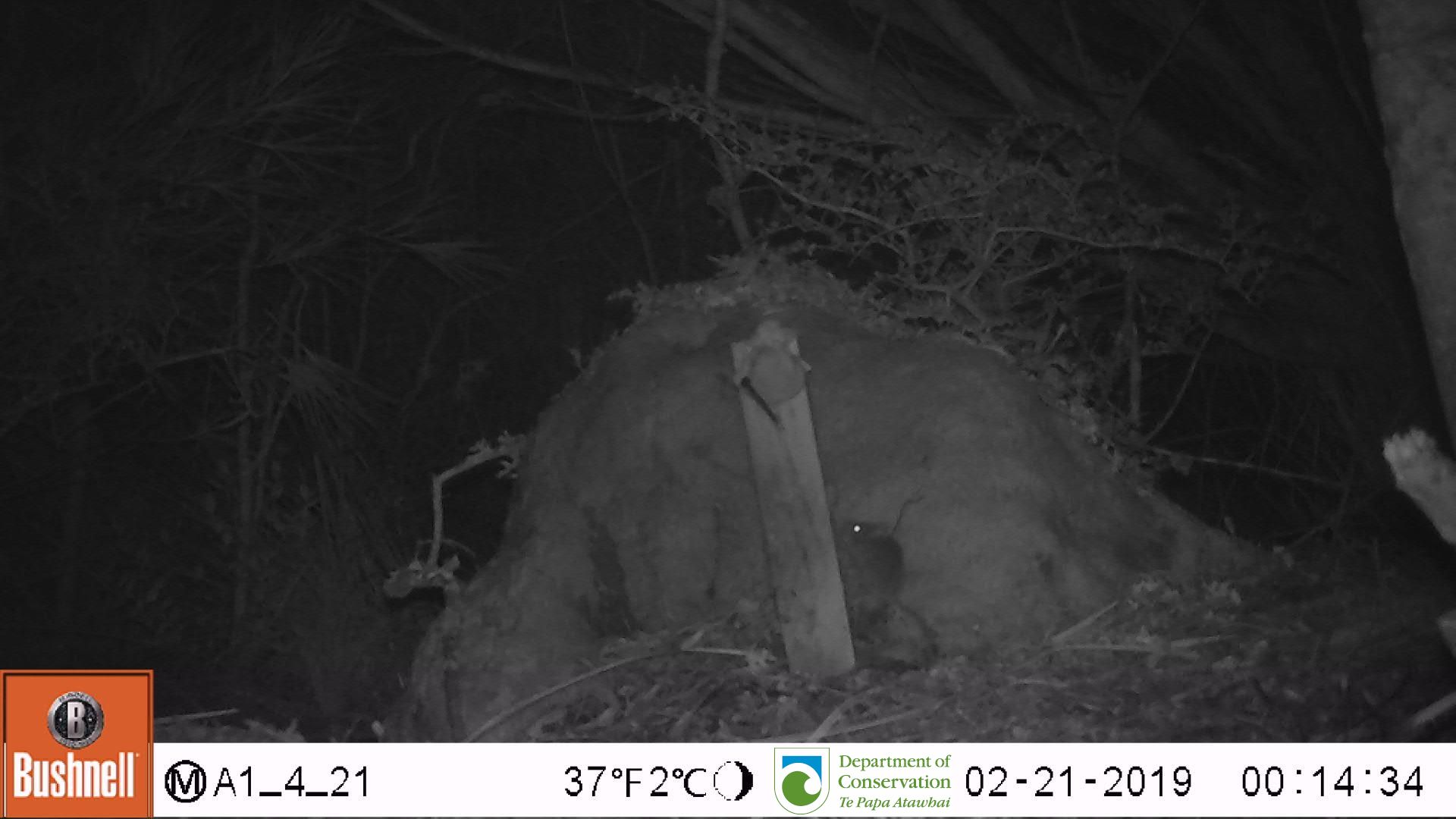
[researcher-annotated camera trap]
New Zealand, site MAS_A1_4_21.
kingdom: Animalia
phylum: Chordata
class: Mammalia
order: Rodentia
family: Muridae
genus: Mus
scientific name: Mus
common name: mouse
Mouse (Mus).